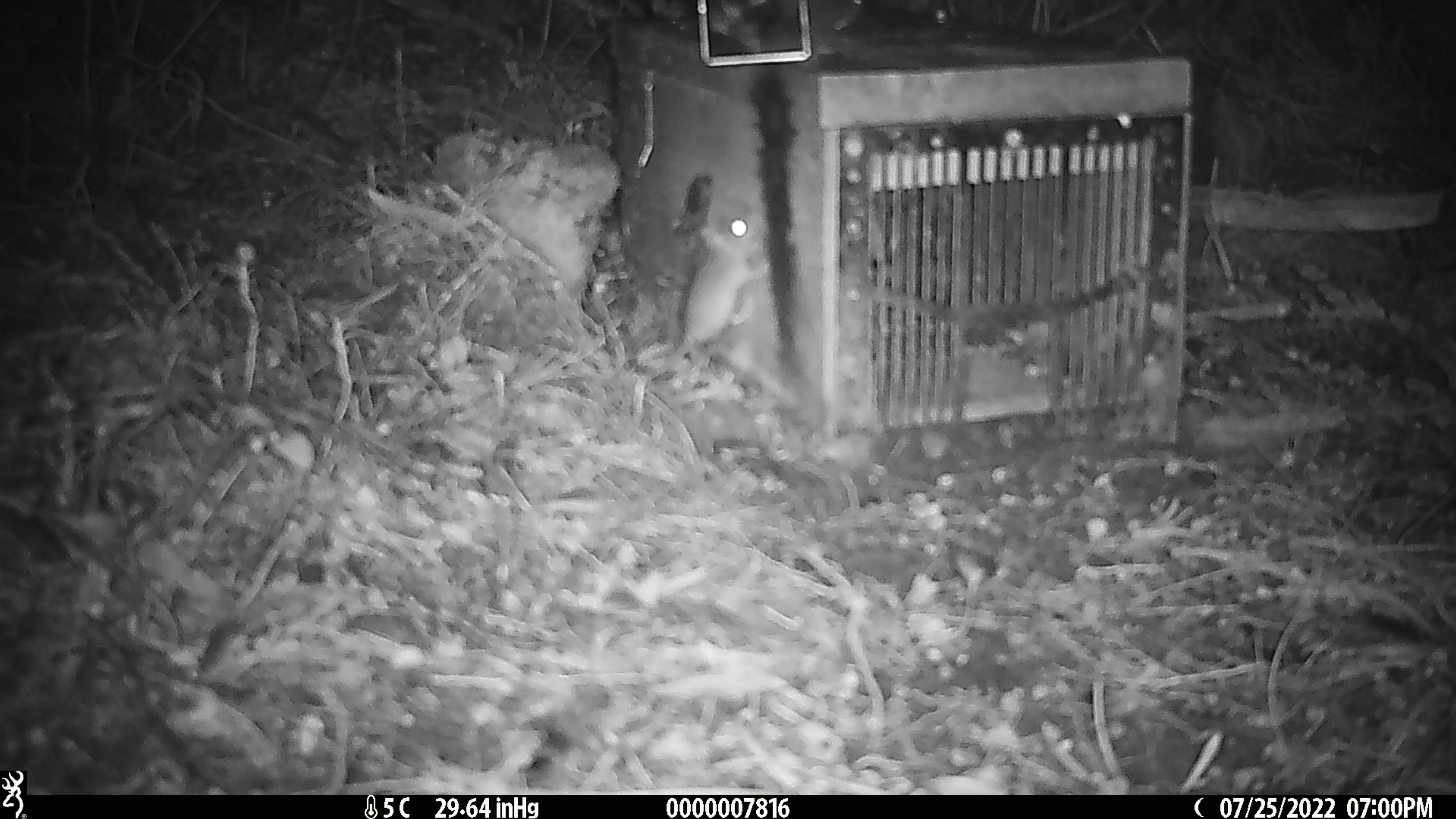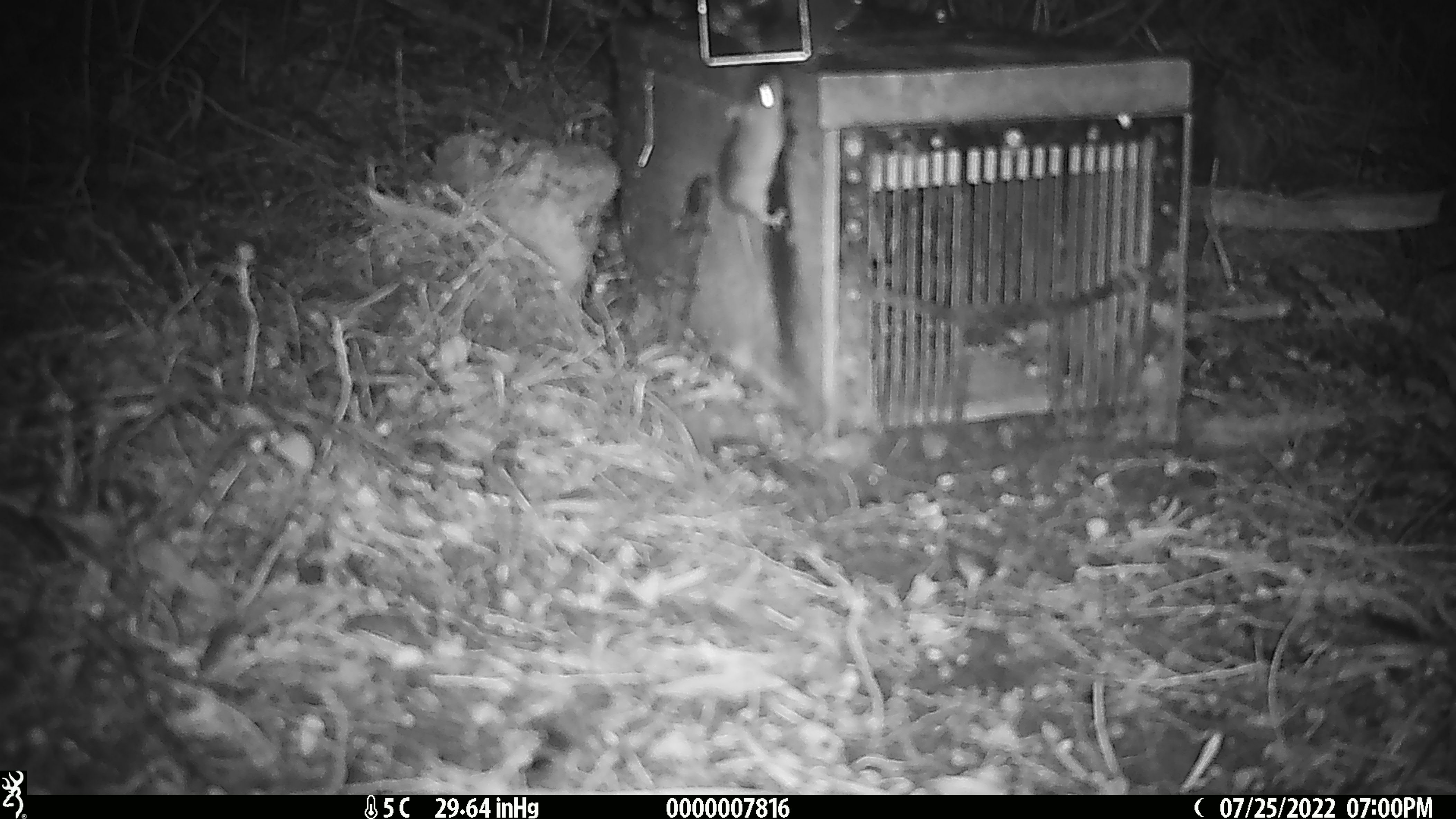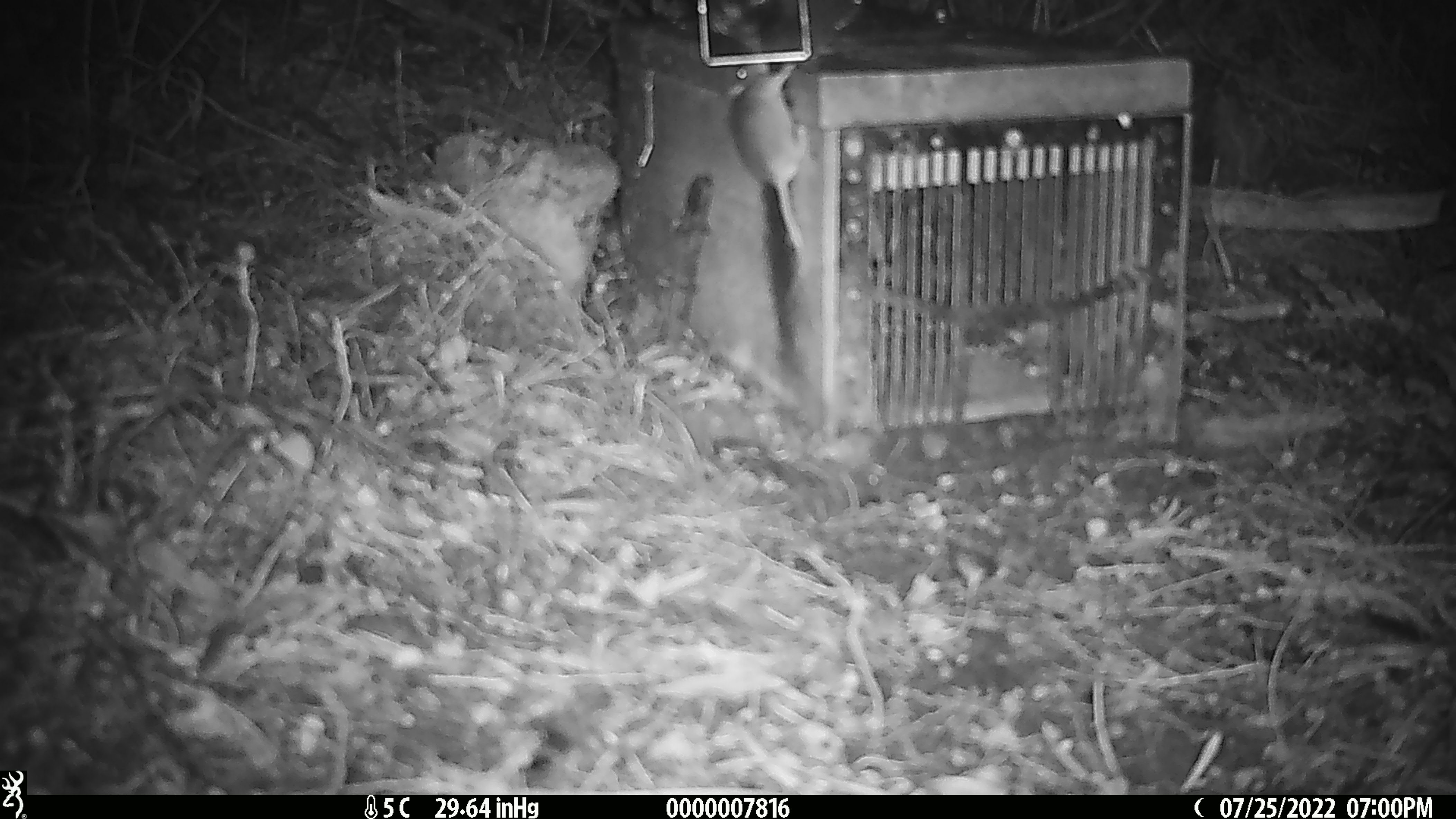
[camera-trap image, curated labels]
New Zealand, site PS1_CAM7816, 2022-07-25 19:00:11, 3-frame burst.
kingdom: Animalia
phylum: Chordata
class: Mammalia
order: Rodentia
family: Muridae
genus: Mus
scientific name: Mus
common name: mouse